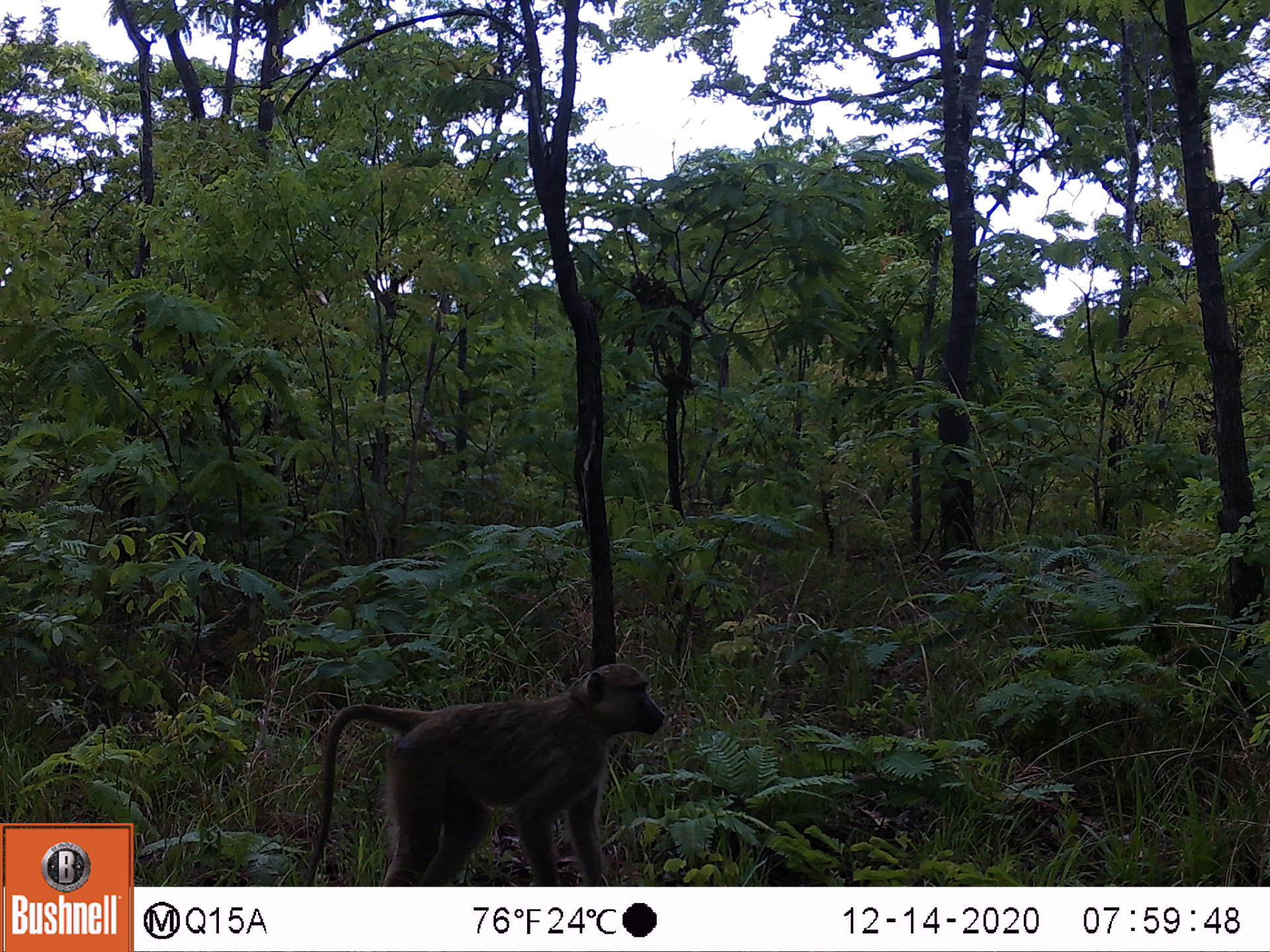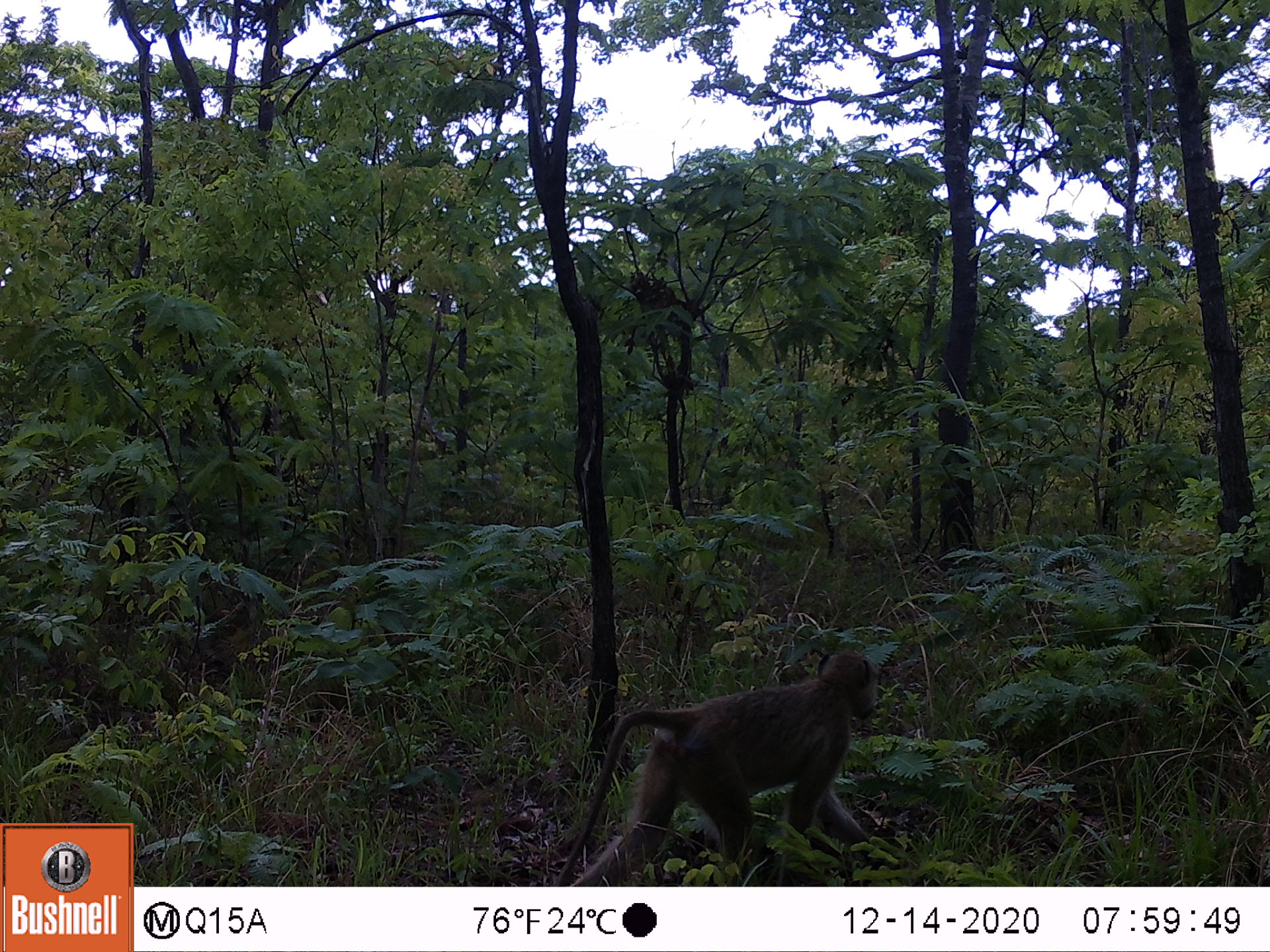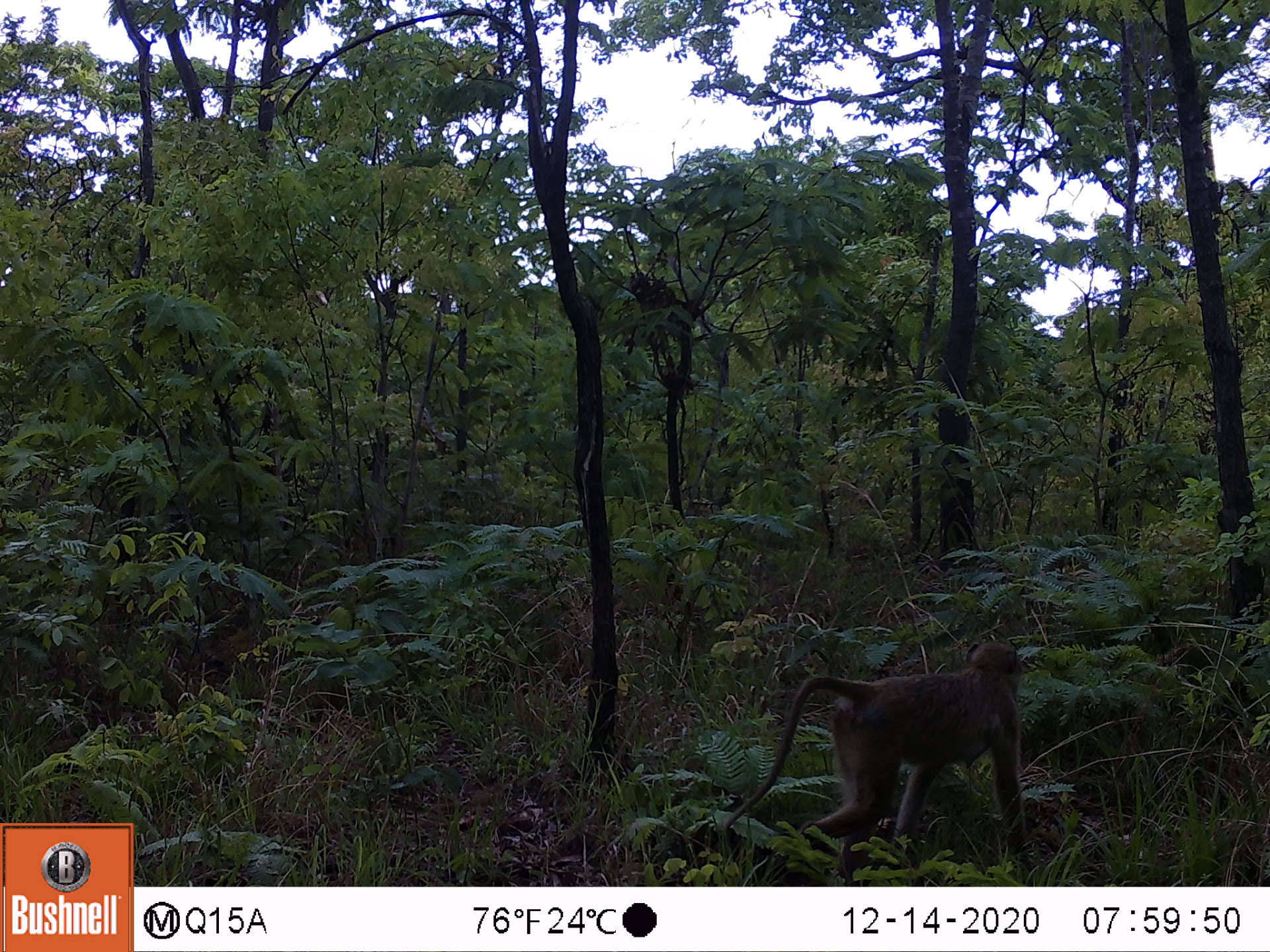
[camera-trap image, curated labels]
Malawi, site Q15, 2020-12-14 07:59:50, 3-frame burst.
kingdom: Animalia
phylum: Chordata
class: Mammalia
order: Primates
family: Cercopithecidae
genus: Papio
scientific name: Papio cynocephalus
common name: yellow baboon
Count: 1.